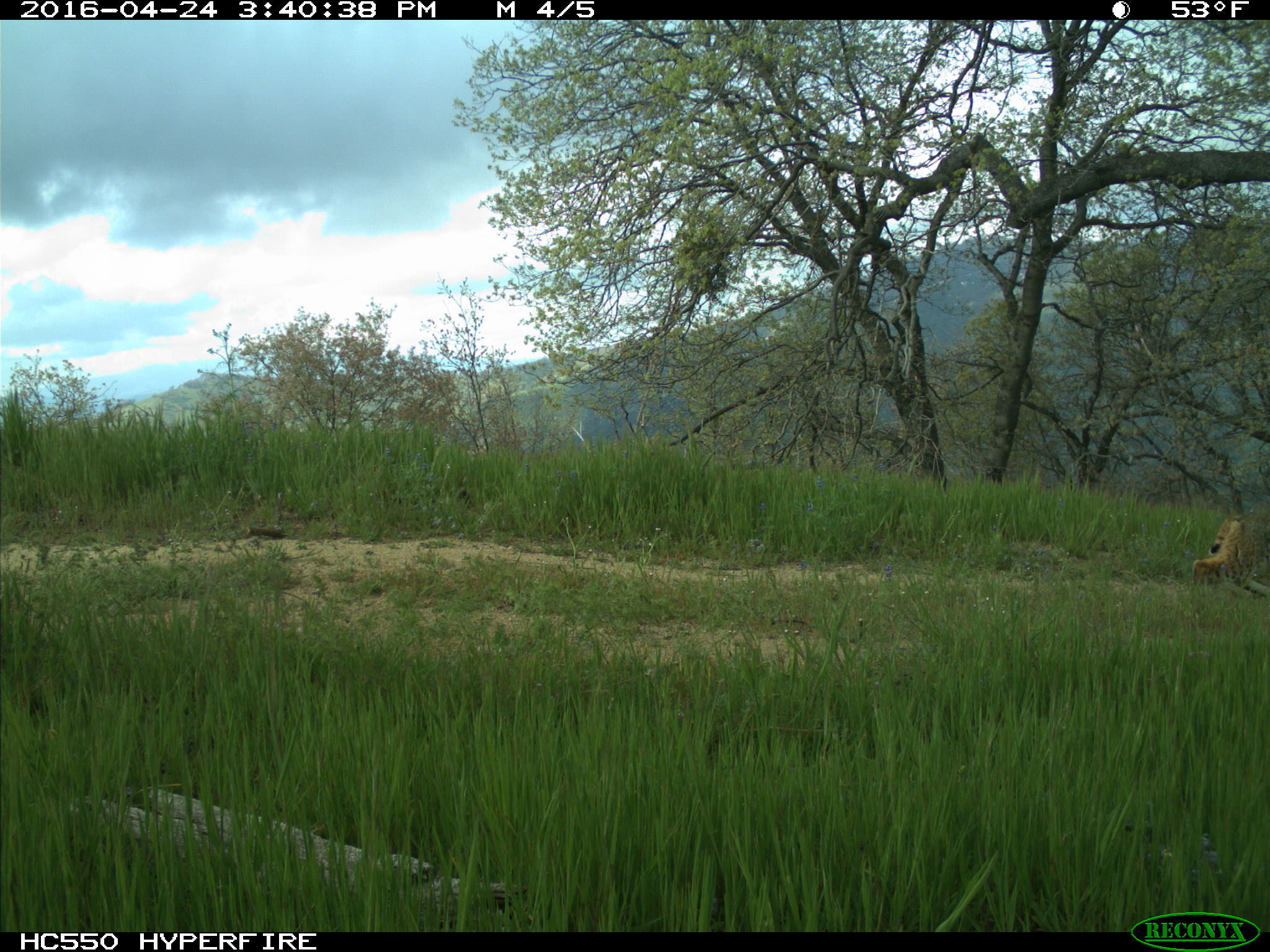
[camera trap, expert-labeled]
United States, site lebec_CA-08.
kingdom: Animalia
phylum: Chordata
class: Mammalia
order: Carnivora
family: Felidae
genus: Lynx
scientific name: Lynx rufus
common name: bobcat